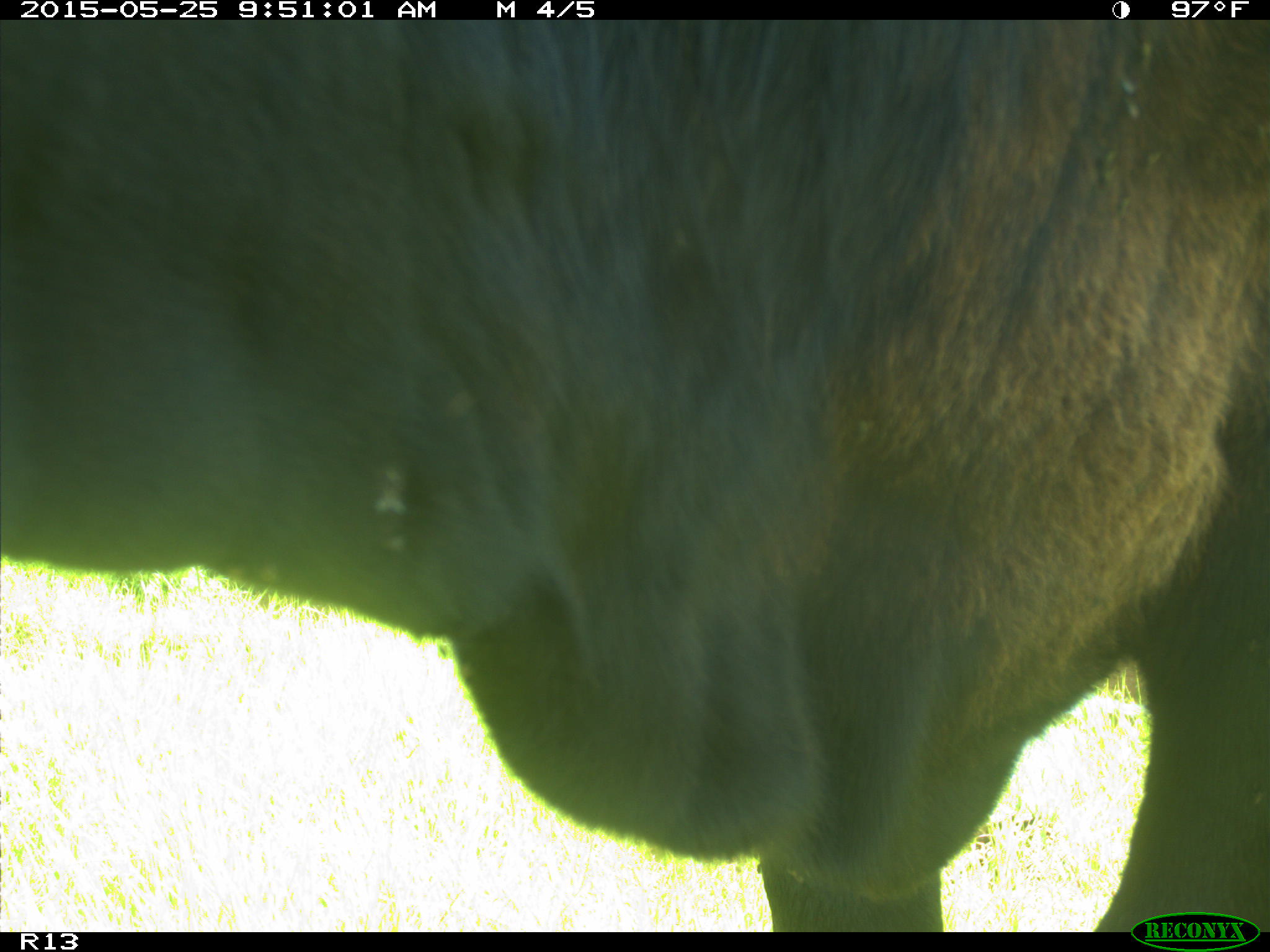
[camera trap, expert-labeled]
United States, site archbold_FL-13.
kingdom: Animalia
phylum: Chordata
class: Mammalia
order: Artiodactyla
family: Bovidae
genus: Bos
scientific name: Bos taurus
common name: domestic cow